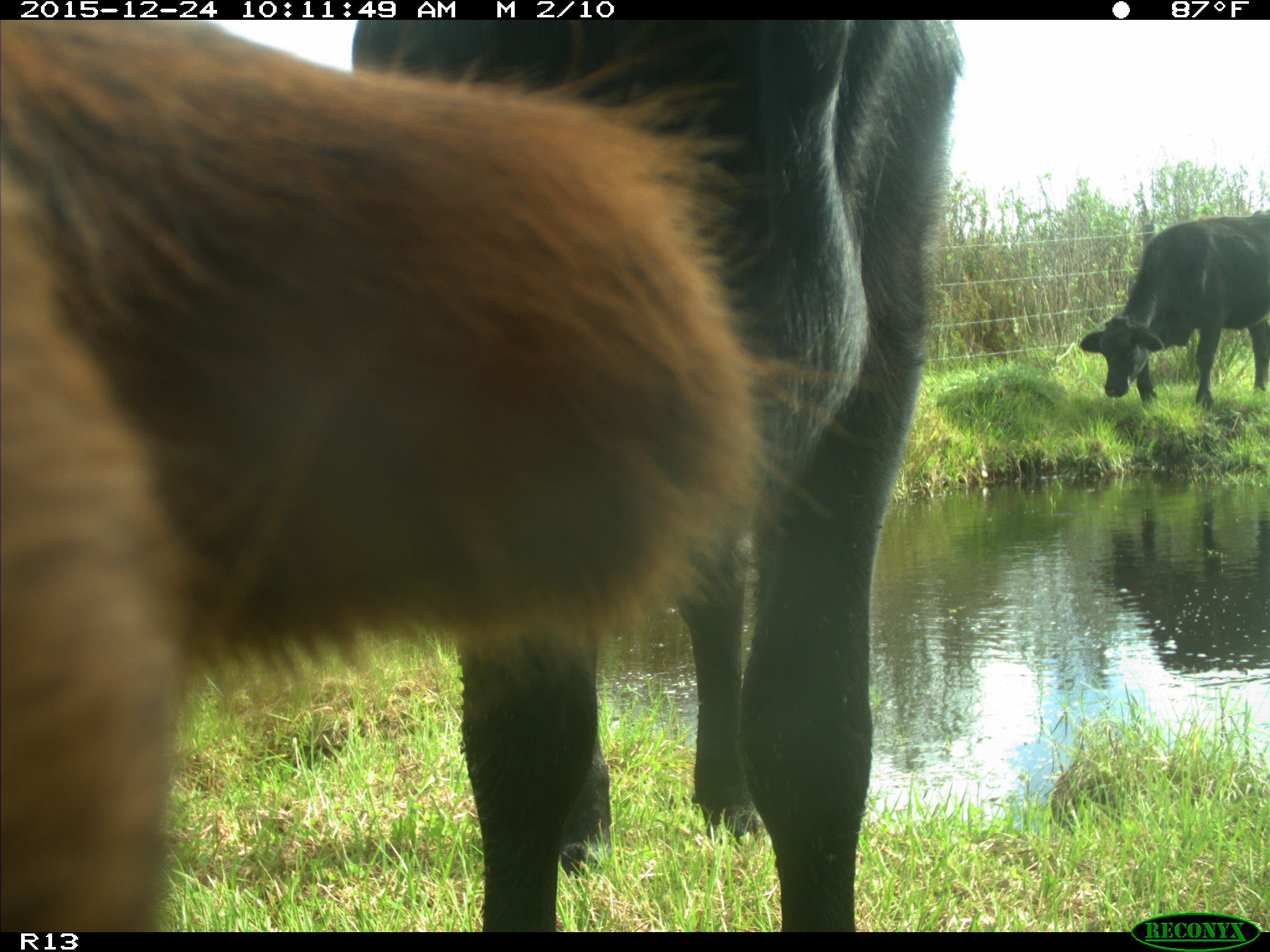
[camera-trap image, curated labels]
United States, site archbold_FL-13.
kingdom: Animalia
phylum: Chordata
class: Mammalia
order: Artiodactyla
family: Bovidae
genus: Bos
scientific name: Bos taurus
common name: domestic cow